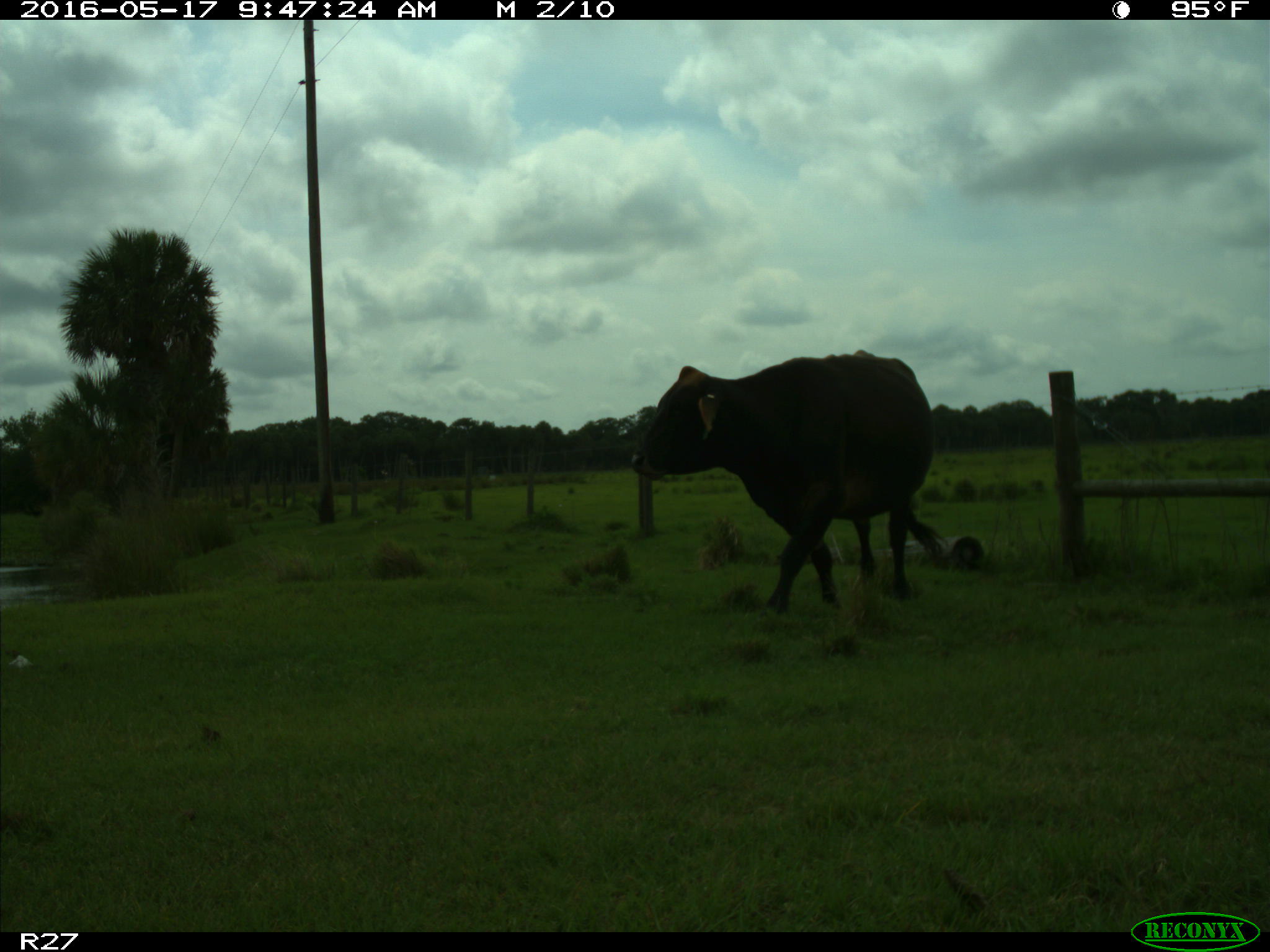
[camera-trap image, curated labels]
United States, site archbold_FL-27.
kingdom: Animalia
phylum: Chordata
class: Mammalia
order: Artiodactyla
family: Bovidae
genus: Bos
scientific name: Bos taurus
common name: domestic cow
Bos taurus (domestic cow).